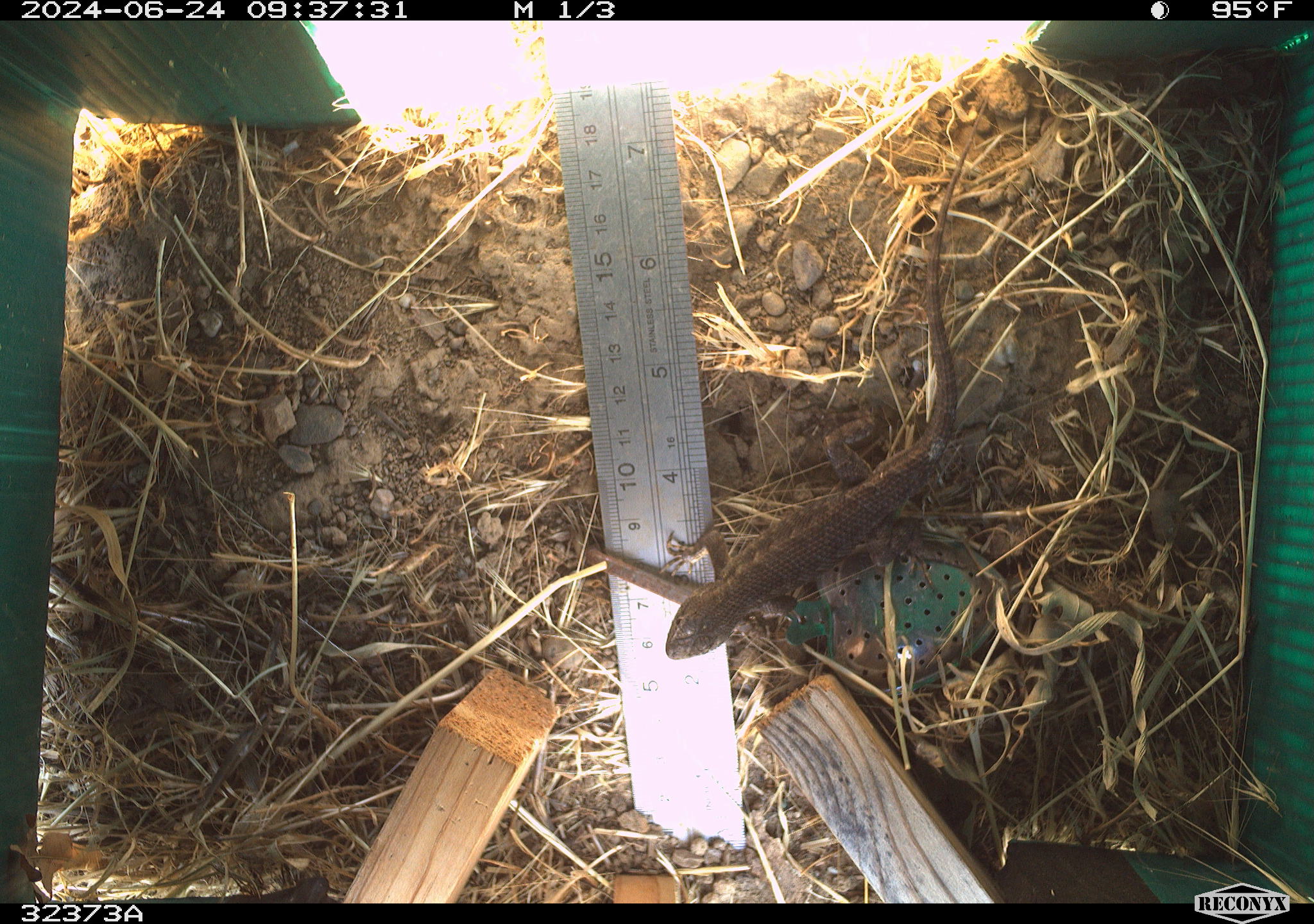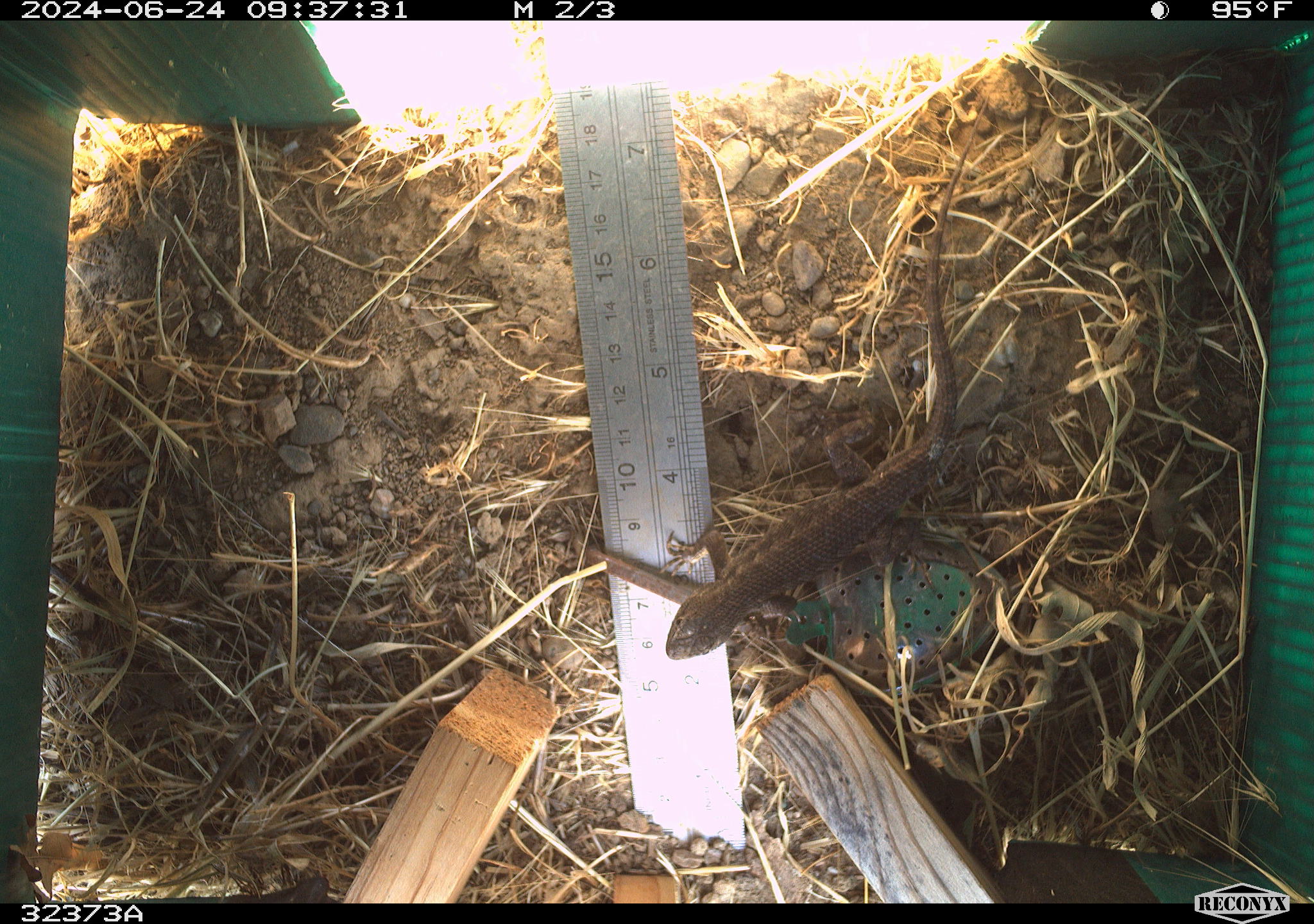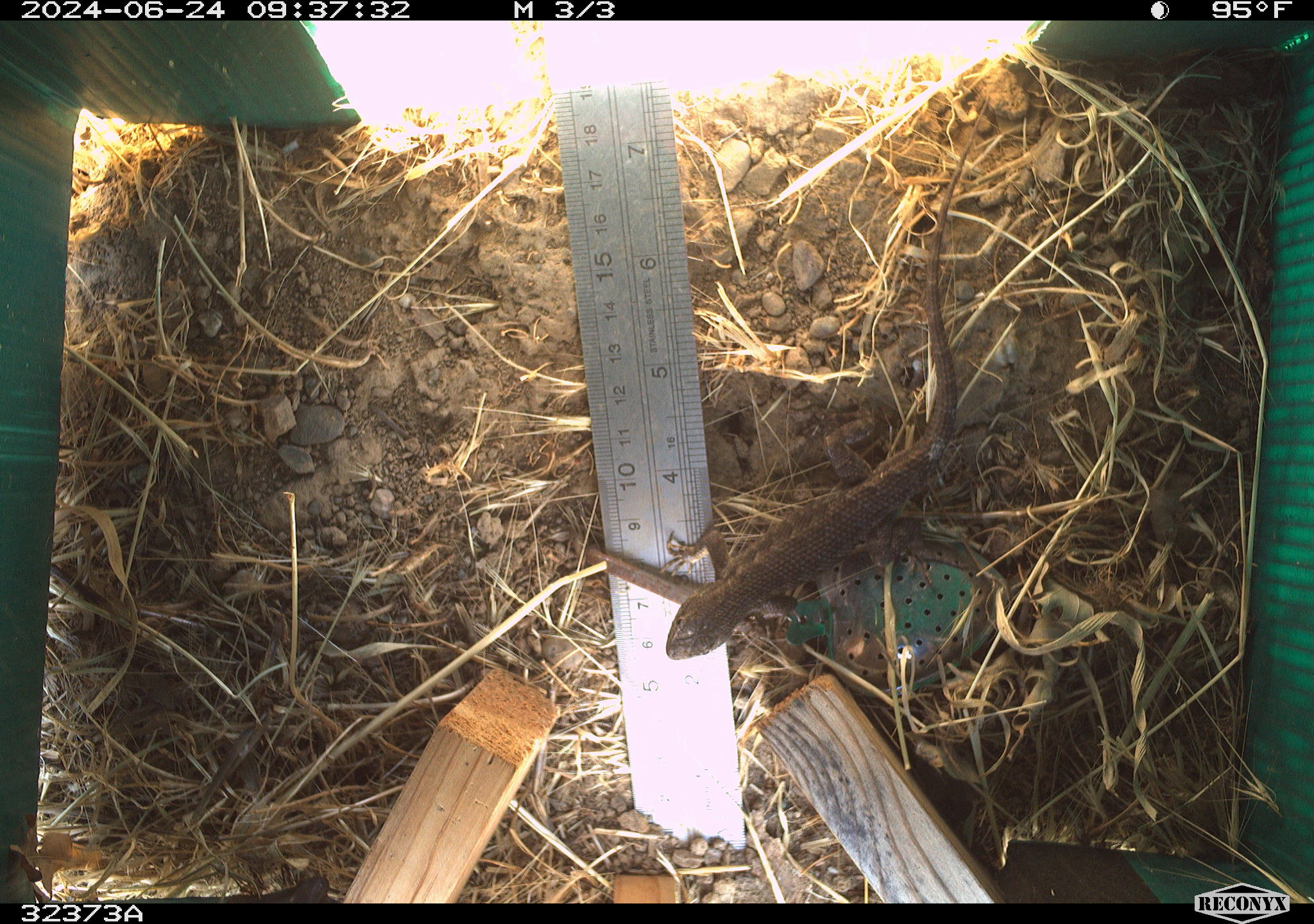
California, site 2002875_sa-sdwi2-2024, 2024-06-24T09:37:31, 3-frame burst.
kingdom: Animalia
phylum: Chordata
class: Reptilia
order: Squamata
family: Phrynosomatidae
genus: Sceloporus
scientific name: Sceloporus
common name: spiny lizards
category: sceloporus species